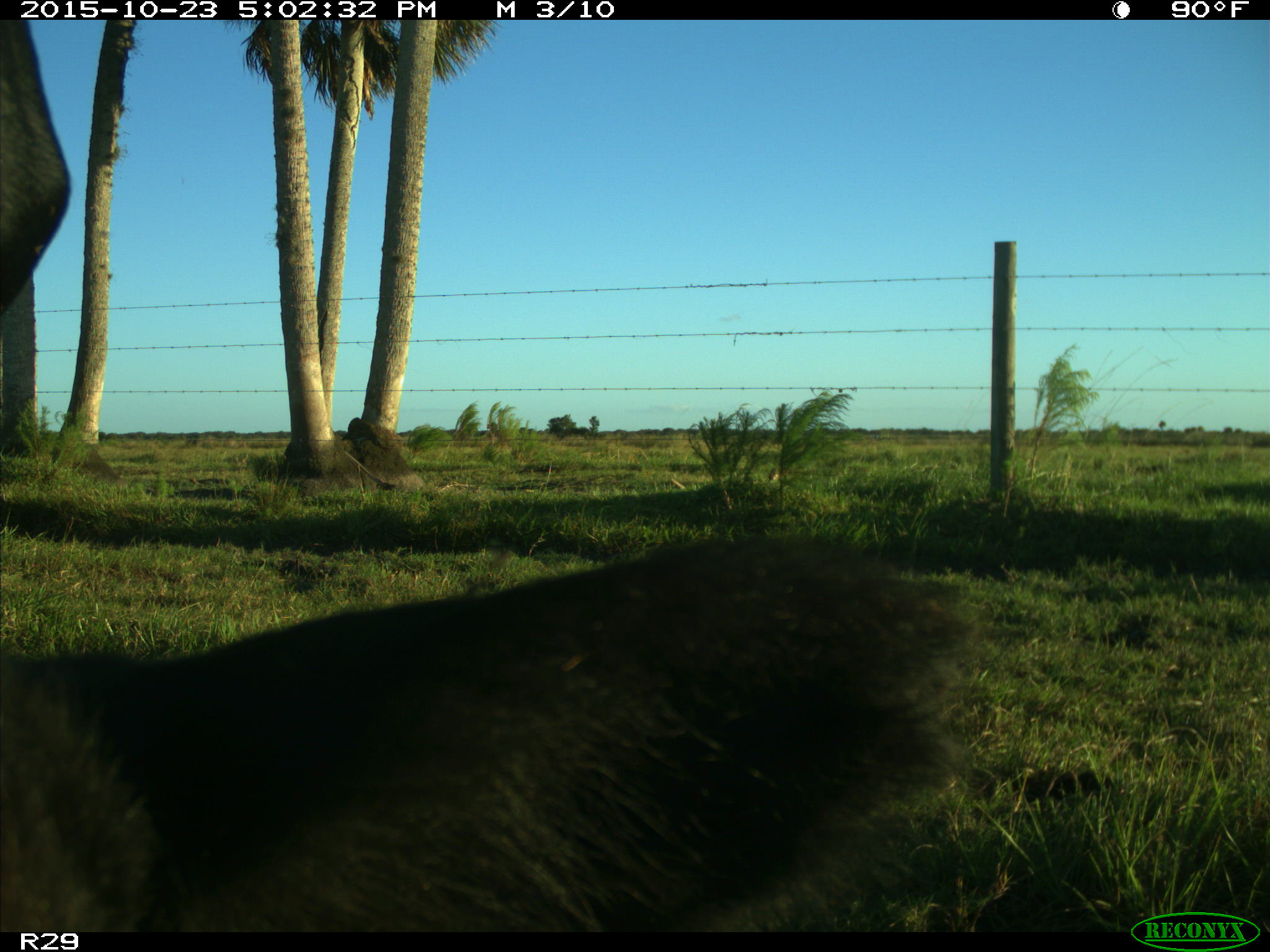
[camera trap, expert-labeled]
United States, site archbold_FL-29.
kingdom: Animalia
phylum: Chordata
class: Mammalia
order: Artiodactyla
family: Bovidae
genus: Bos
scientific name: Bos taurus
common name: domestic cow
Bos taurus (domestic cow).